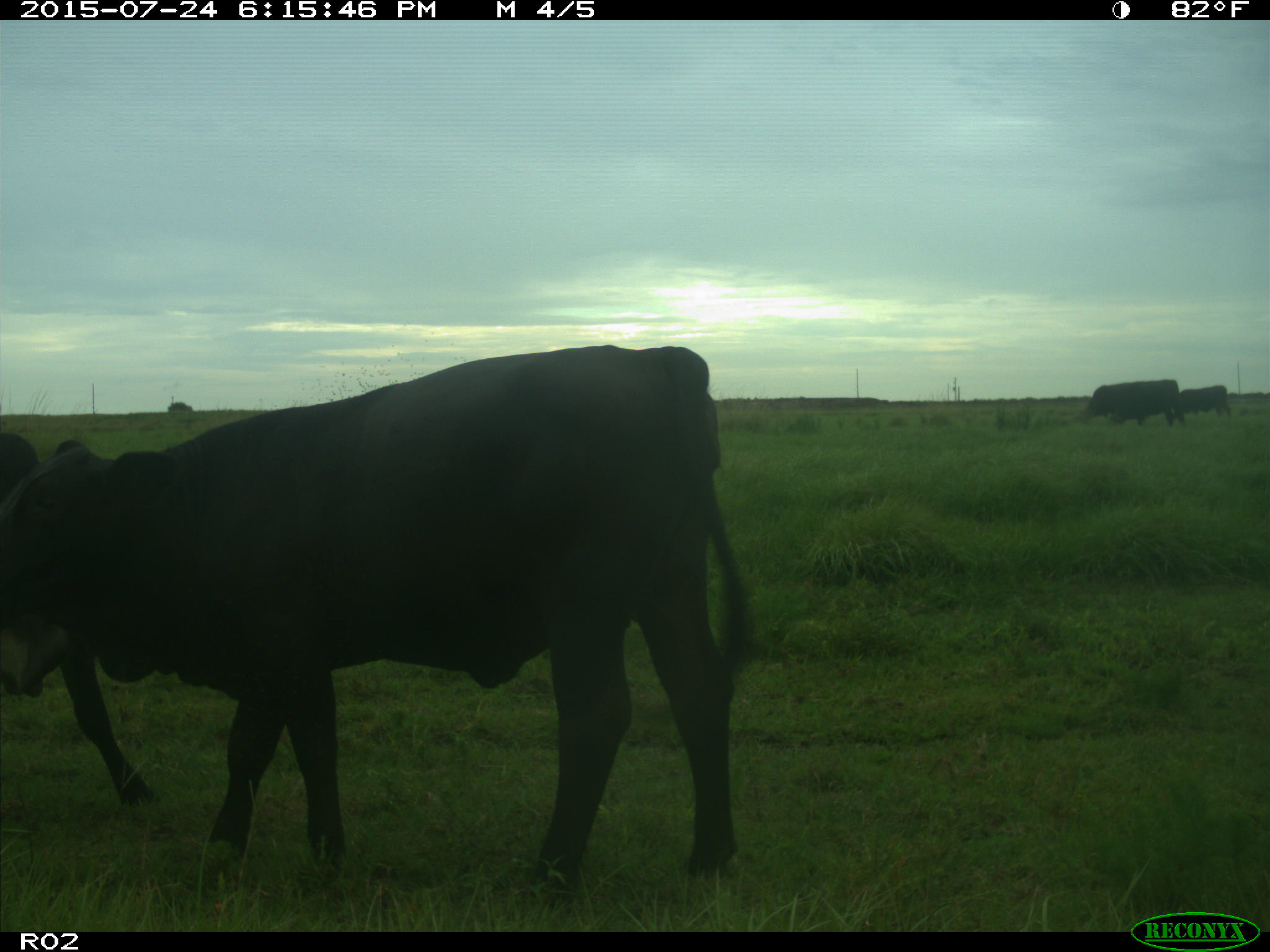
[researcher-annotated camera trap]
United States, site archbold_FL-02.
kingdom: Animalia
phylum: Chordata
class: Mammalia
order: Artiodactyla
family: Bovidae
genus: Bos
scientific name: Bos taurus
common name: domestic cow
Bos taurus (domestic cow).